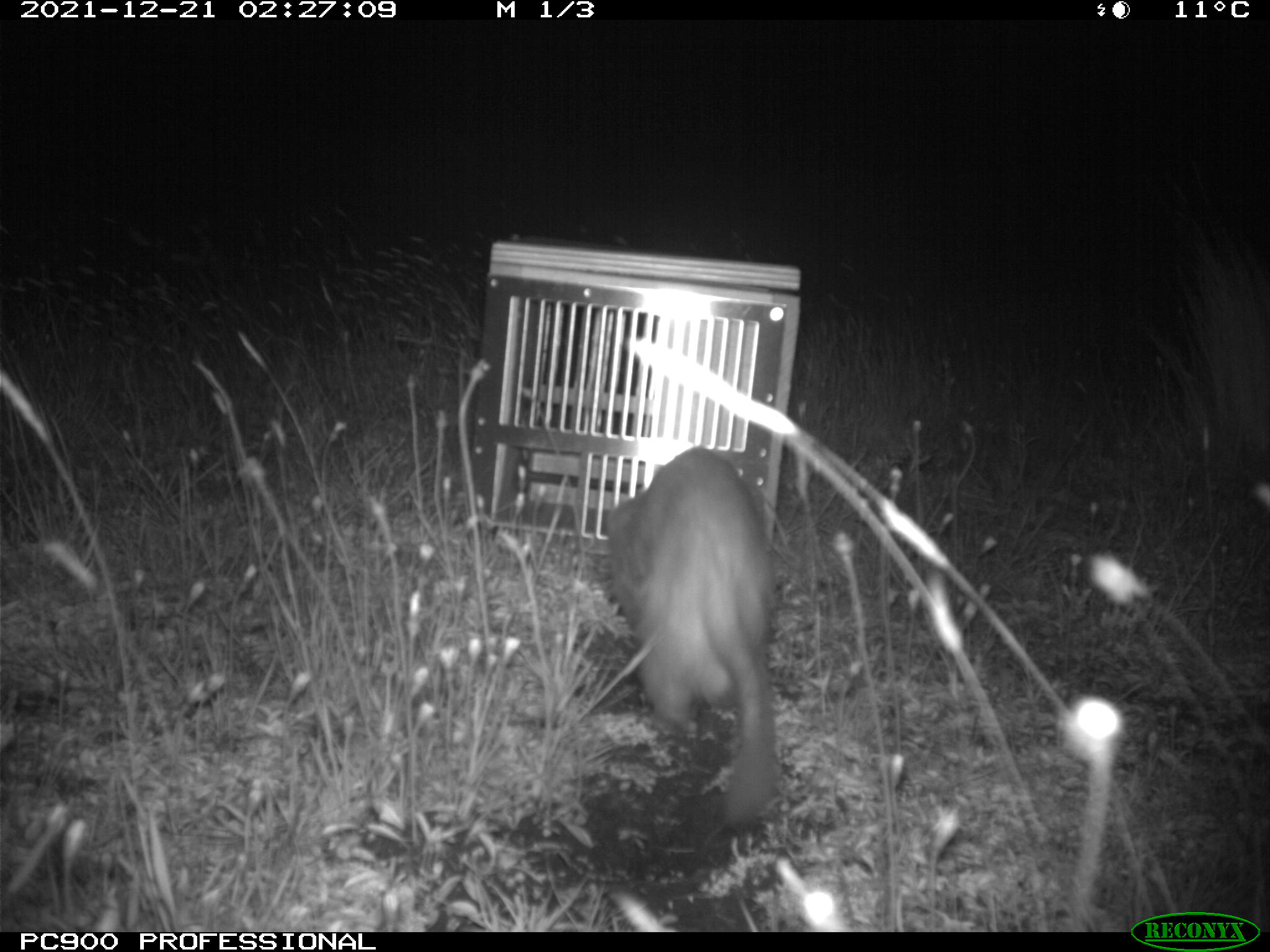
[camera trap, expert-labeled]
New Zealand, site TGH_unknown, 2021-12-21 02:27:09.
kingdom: Animalia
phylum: Chordata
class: Mammalia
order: Carnivora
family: Mustelidae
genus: Mustela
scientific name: Mustela furo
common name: ferret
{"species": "ferret (Mustela furo)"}